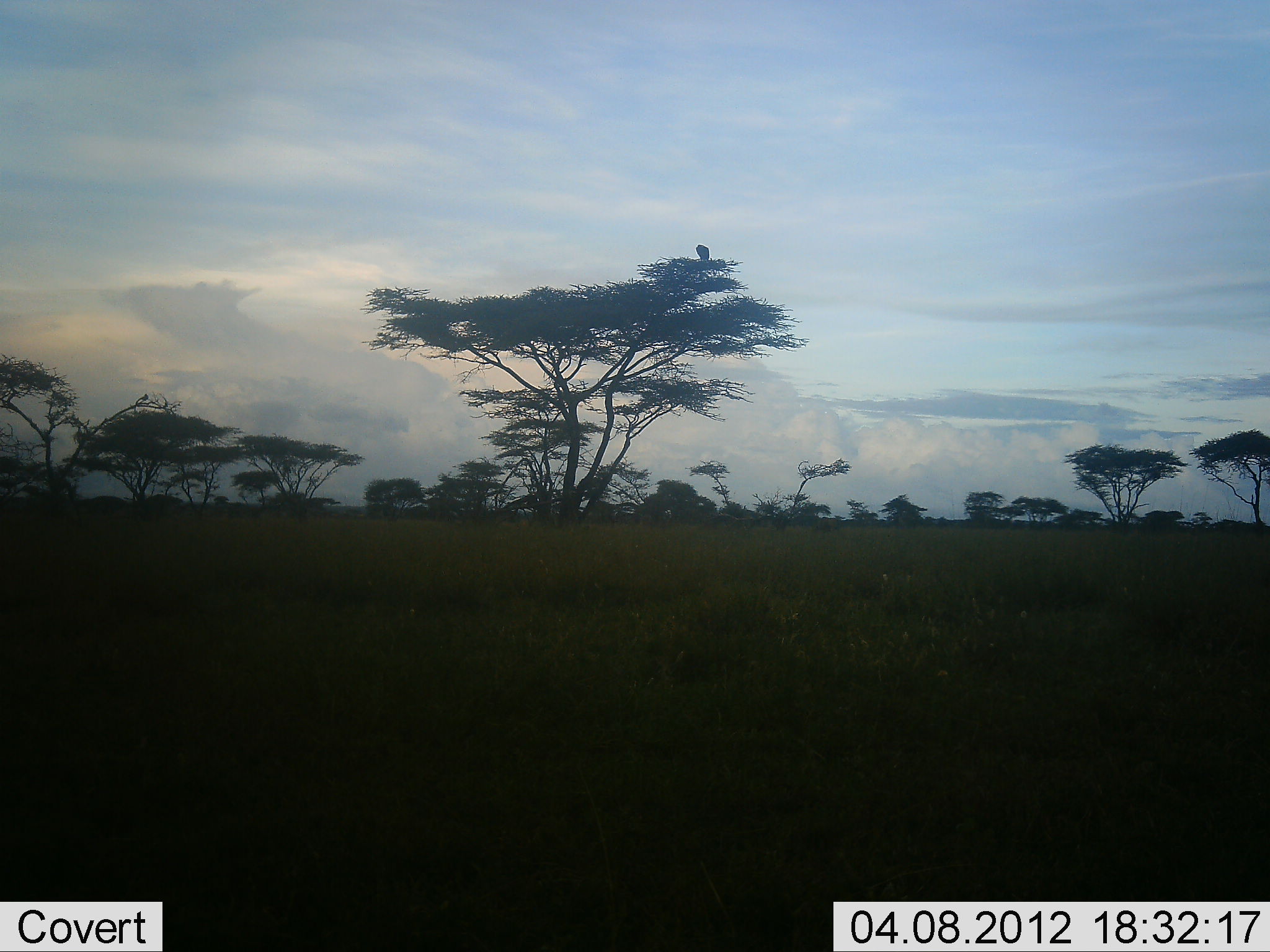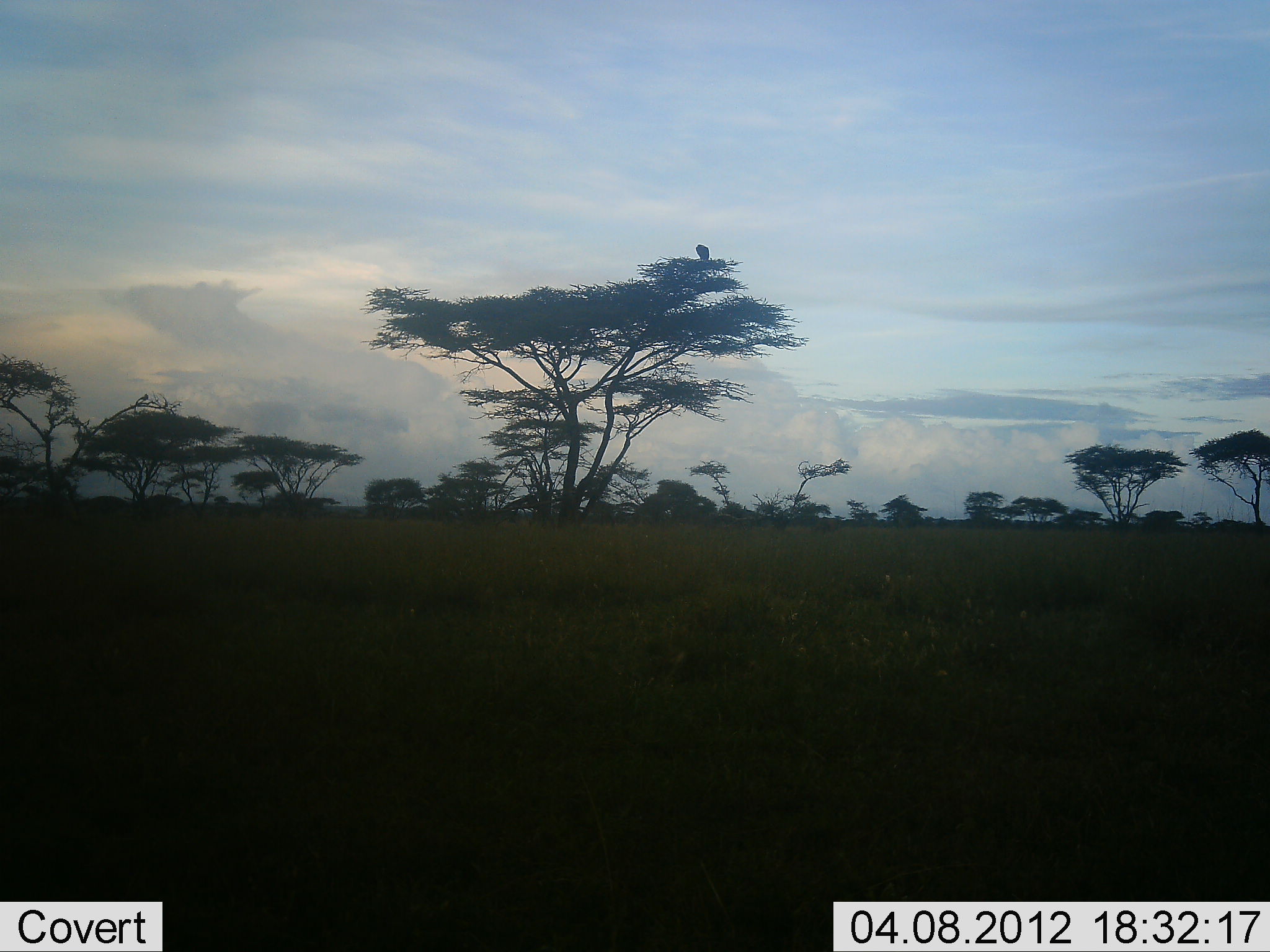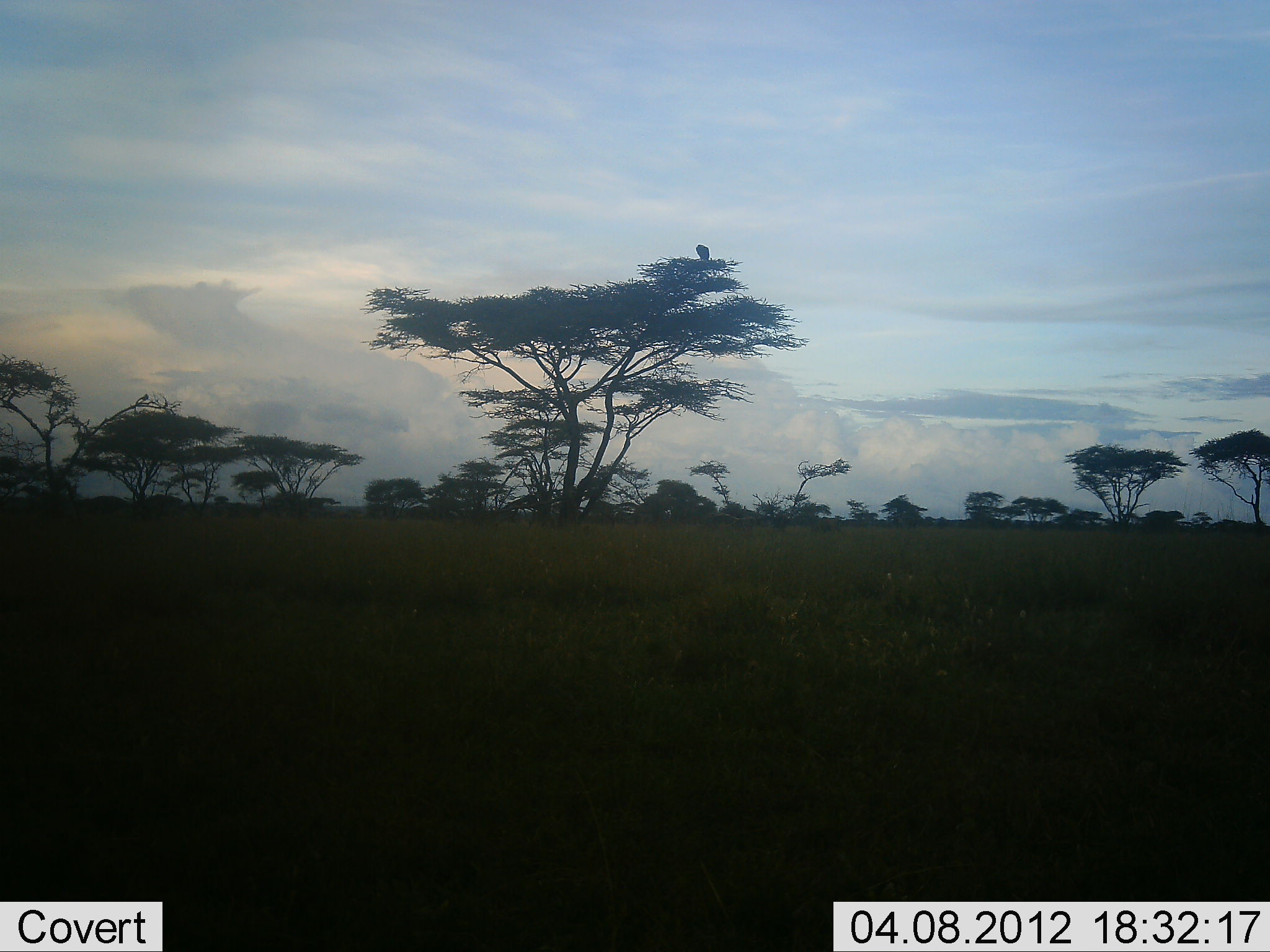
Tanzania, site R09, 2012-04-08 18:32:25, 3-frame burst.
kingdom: Animalia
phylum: Chordata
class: Aves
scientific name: Aves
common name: bird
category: otherbird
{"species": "otherbird (bird) (Aves)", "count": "1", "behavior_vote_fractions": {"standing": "36%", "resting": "64%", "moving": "0%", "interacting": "0%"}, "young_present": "0%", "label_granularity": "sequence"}